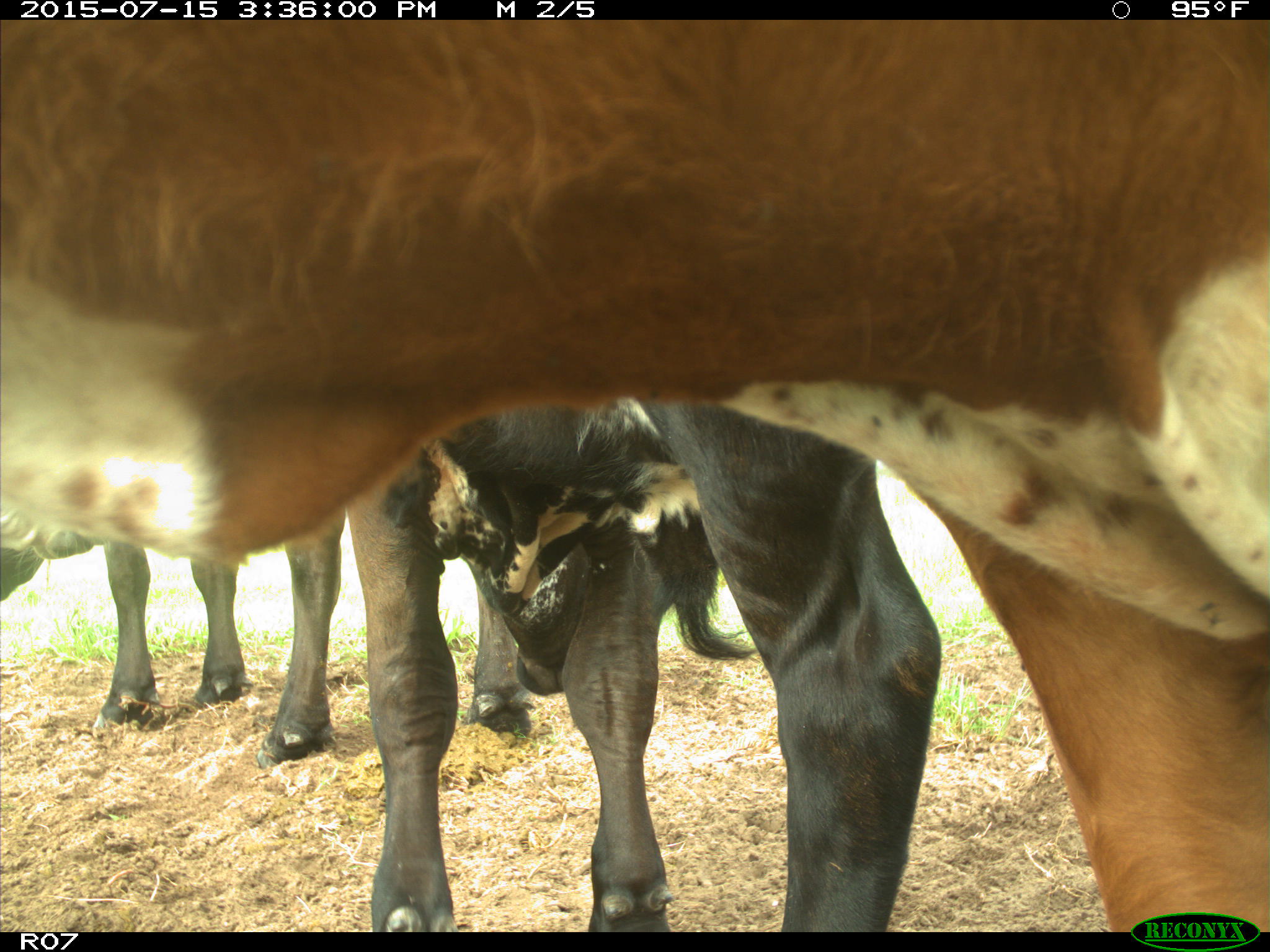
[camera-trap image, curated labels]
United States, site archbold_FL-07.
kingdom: Animalia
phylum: Chordata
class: Mammalia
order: Artiodactyla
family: Bovidae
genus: Bos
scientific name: Bos taurus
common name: domestic cow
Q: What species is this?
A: Bos taurus (domestic cow).